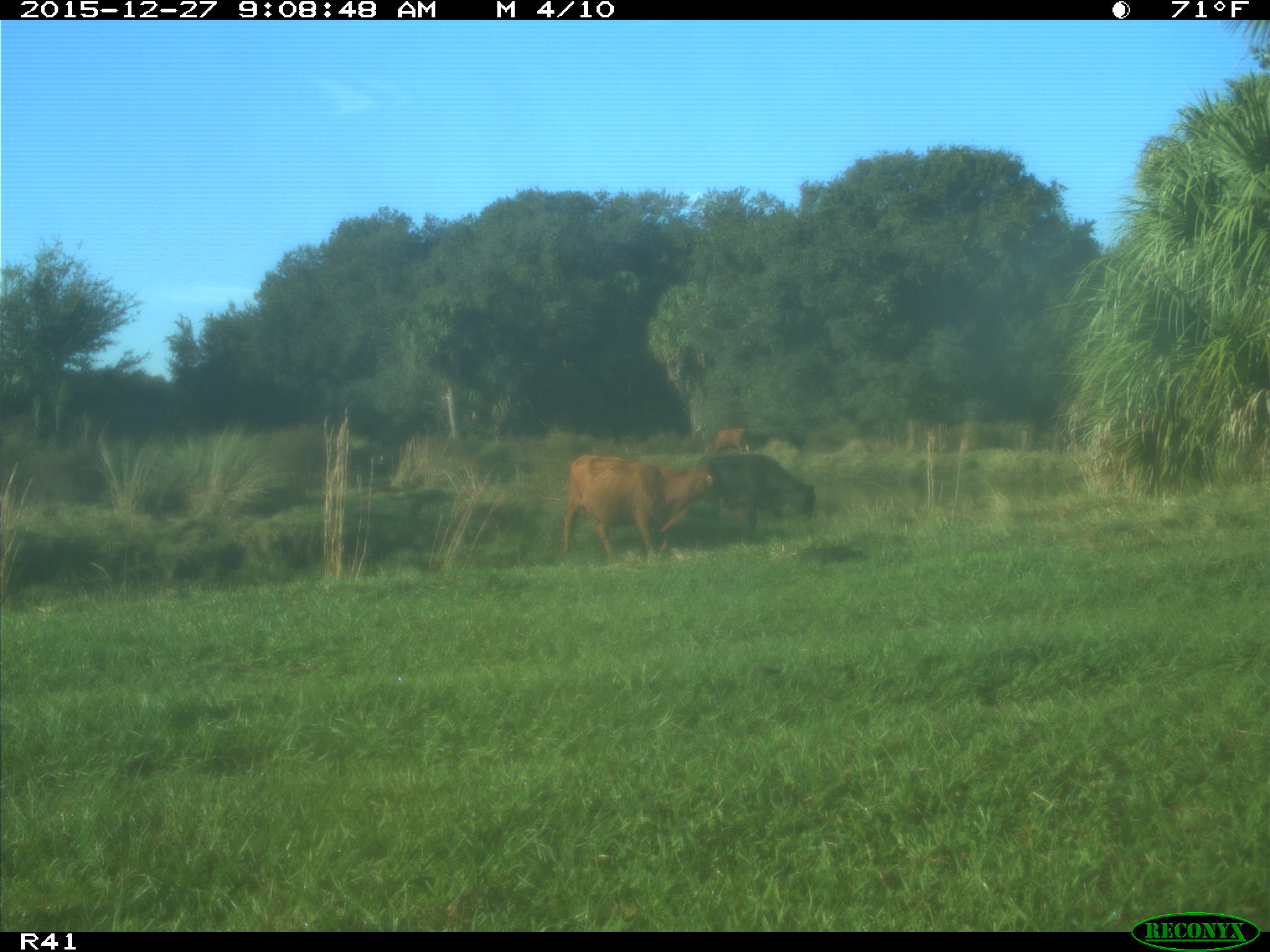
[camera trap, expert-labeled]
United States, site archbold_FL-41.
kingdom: Animalia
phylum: Chordata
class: Mammalia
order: Artiodactyla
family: Bovidae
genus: Bos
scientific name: Bos taurus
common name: domestic cow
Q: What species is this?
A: Bos taurus (domestic cow).